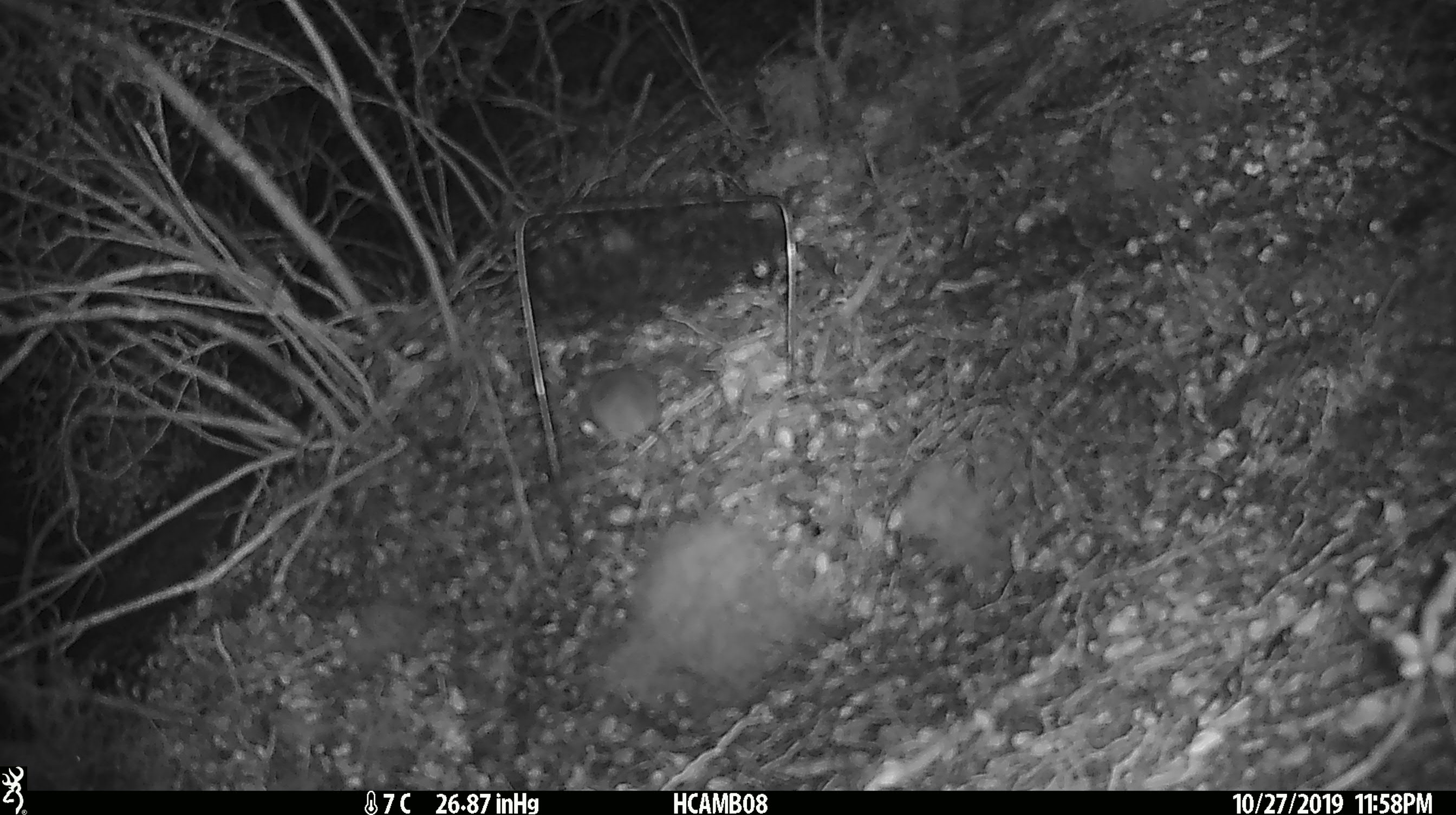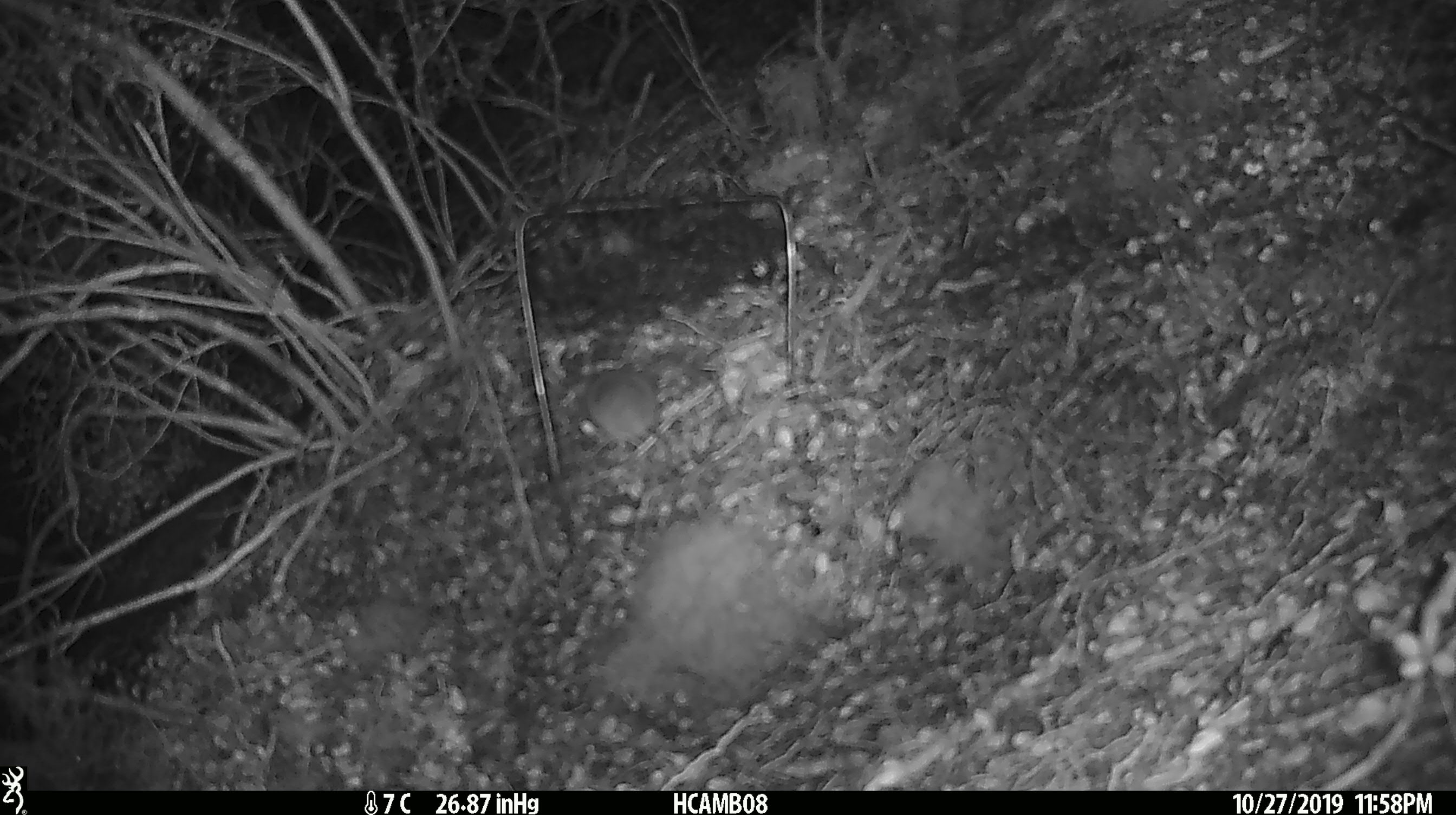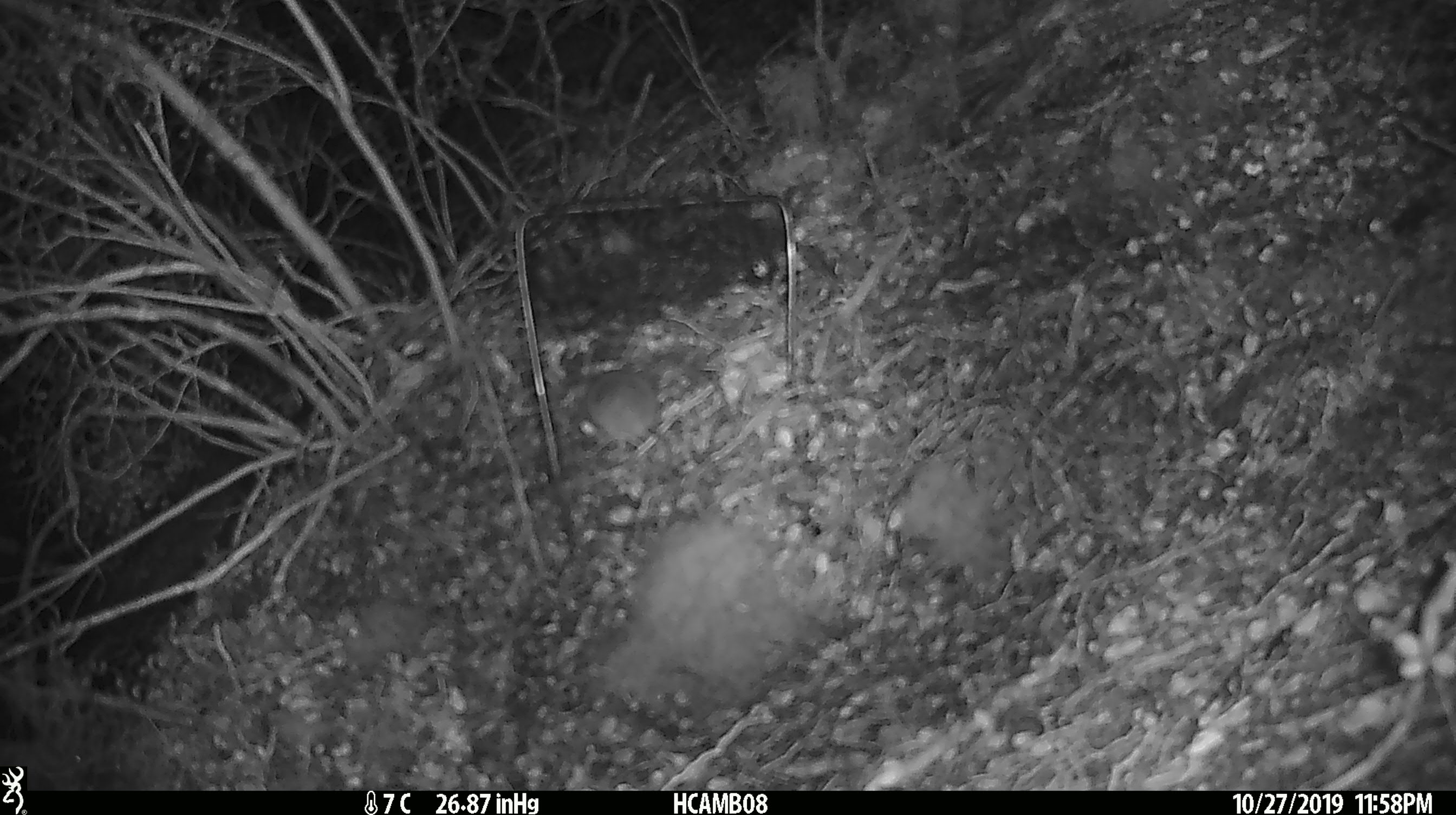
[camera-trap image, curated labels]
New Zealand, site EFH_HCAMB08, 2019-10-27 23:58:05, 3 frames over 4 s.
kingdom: Animalia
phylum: Chordata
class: Mammalia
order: Rodentia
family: Muridae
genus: Mus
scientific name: Mus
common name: mouse